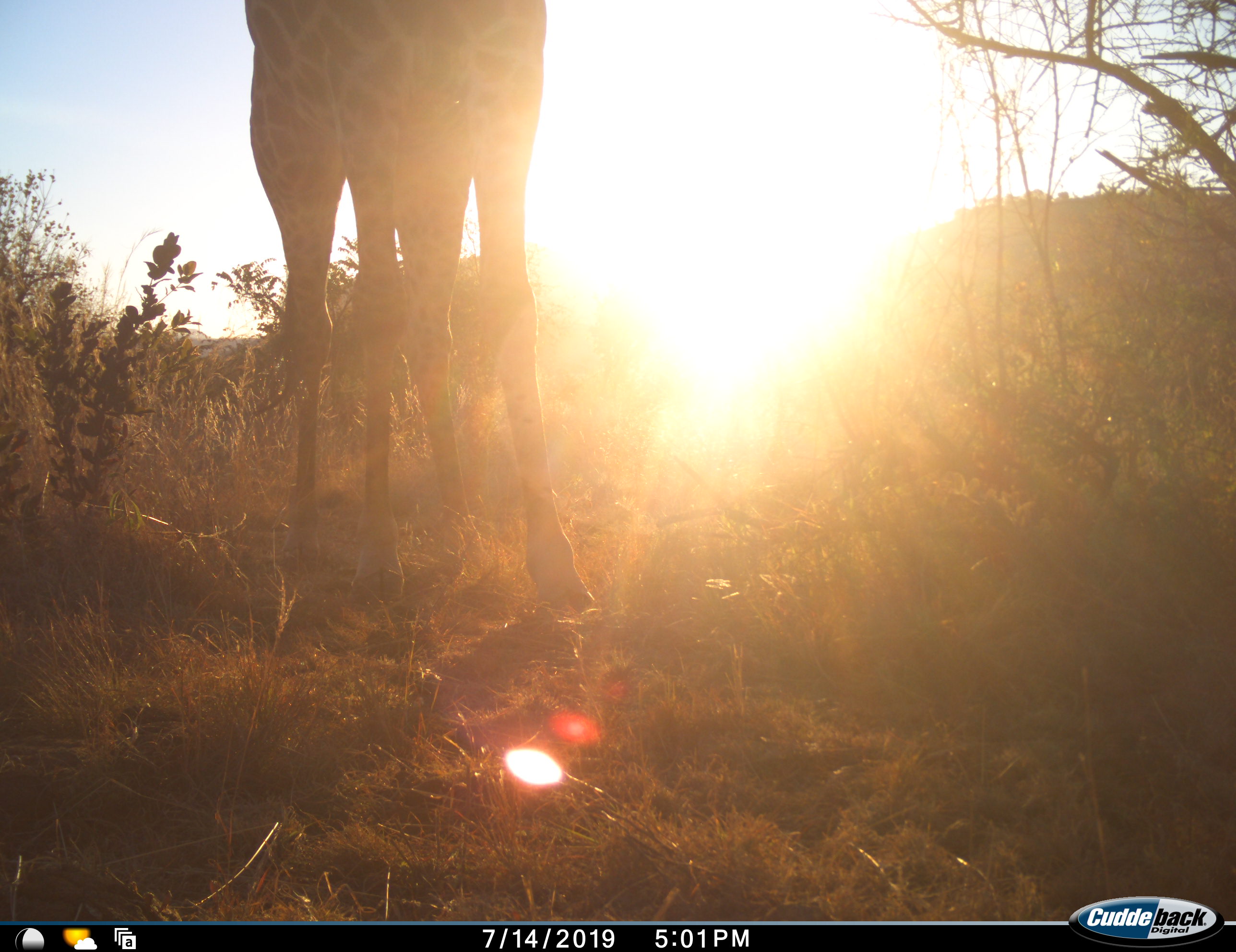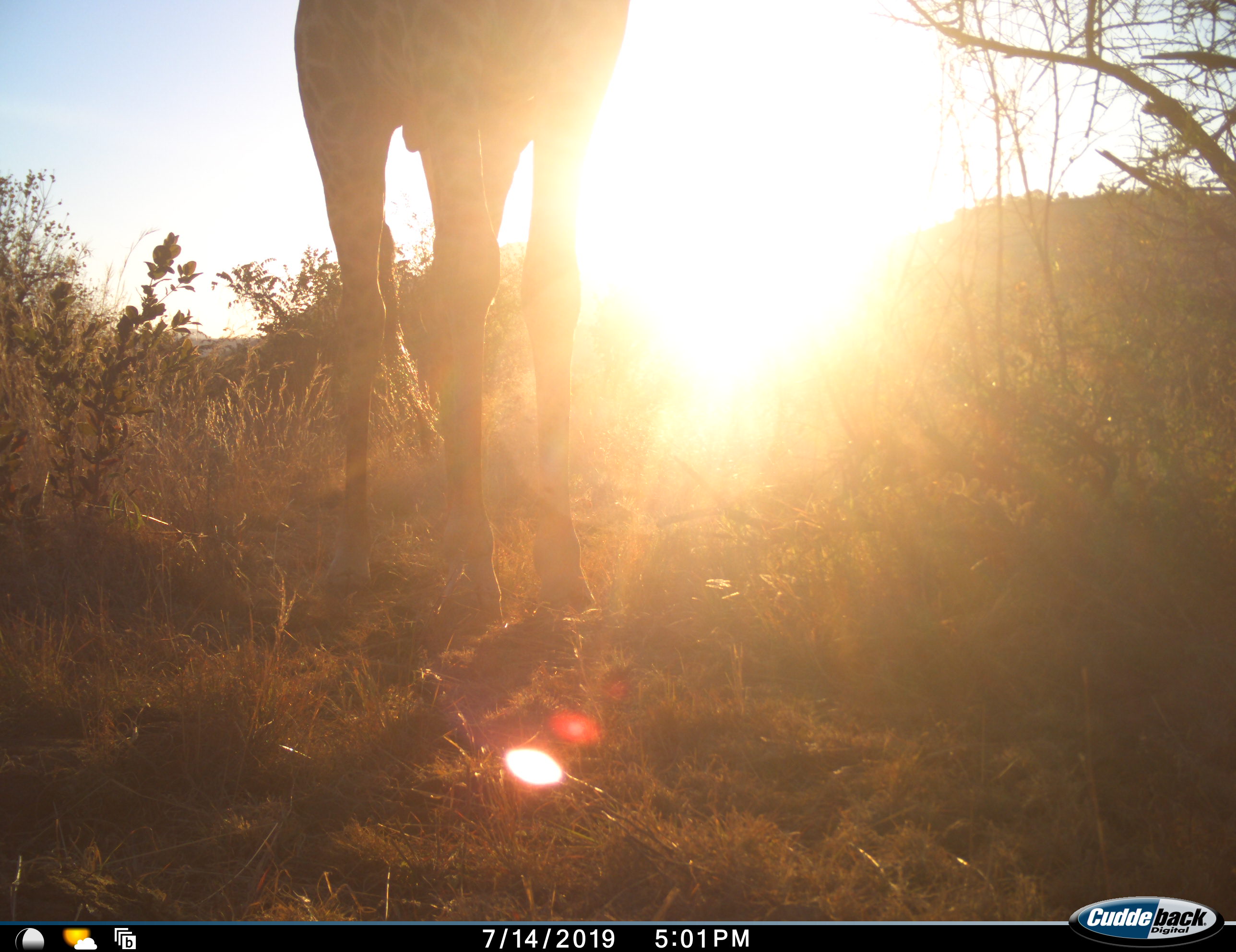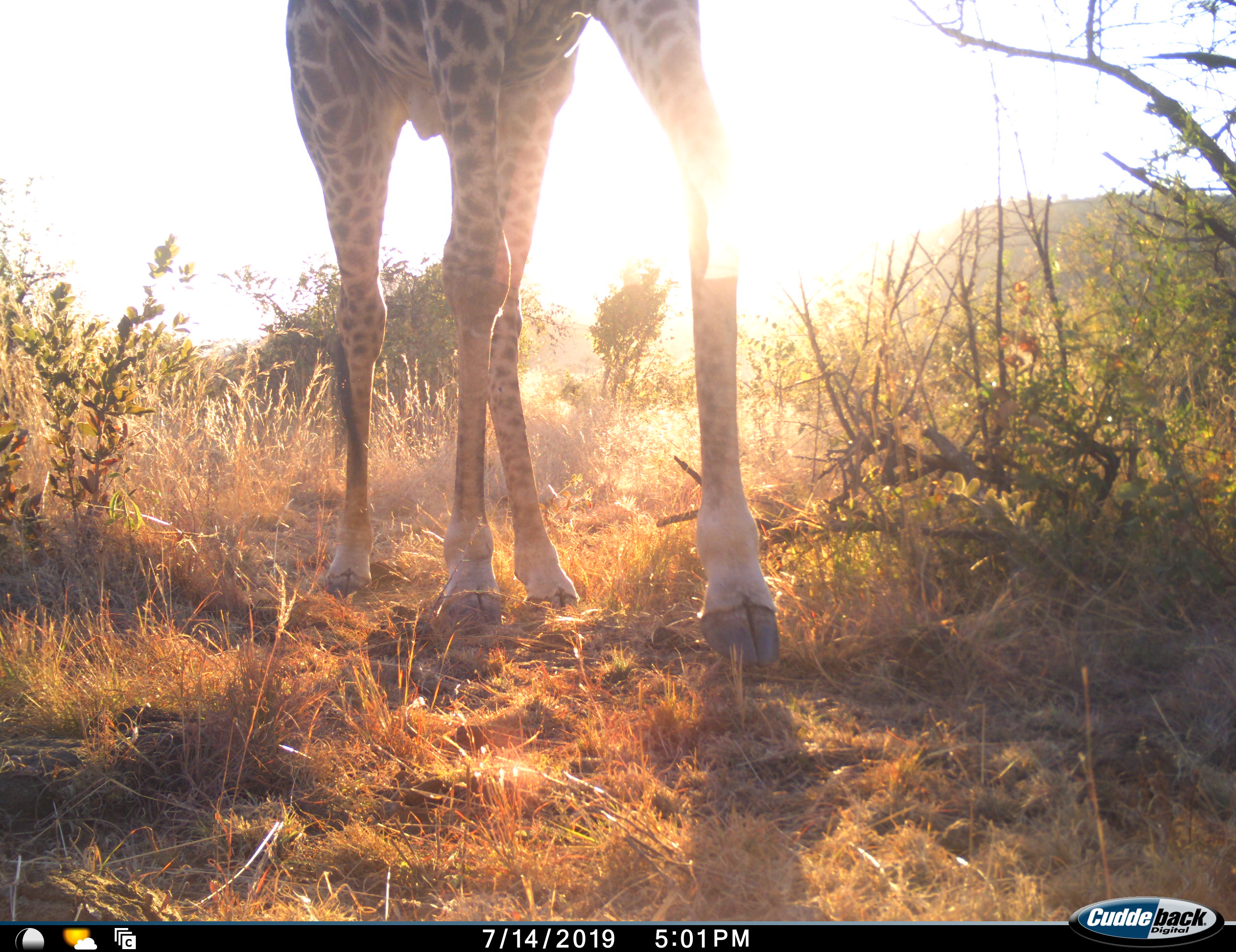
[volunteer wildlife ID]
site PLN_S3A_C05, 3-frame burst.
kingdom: Animalia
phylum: Chordata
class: Mammalia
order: Artiodactyla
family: Giraffidae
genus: Giraffa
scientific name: Giraffa camelopardalis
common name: giraffe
Giraffe (Giraffa camelopardalis), count 1. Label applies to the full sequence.